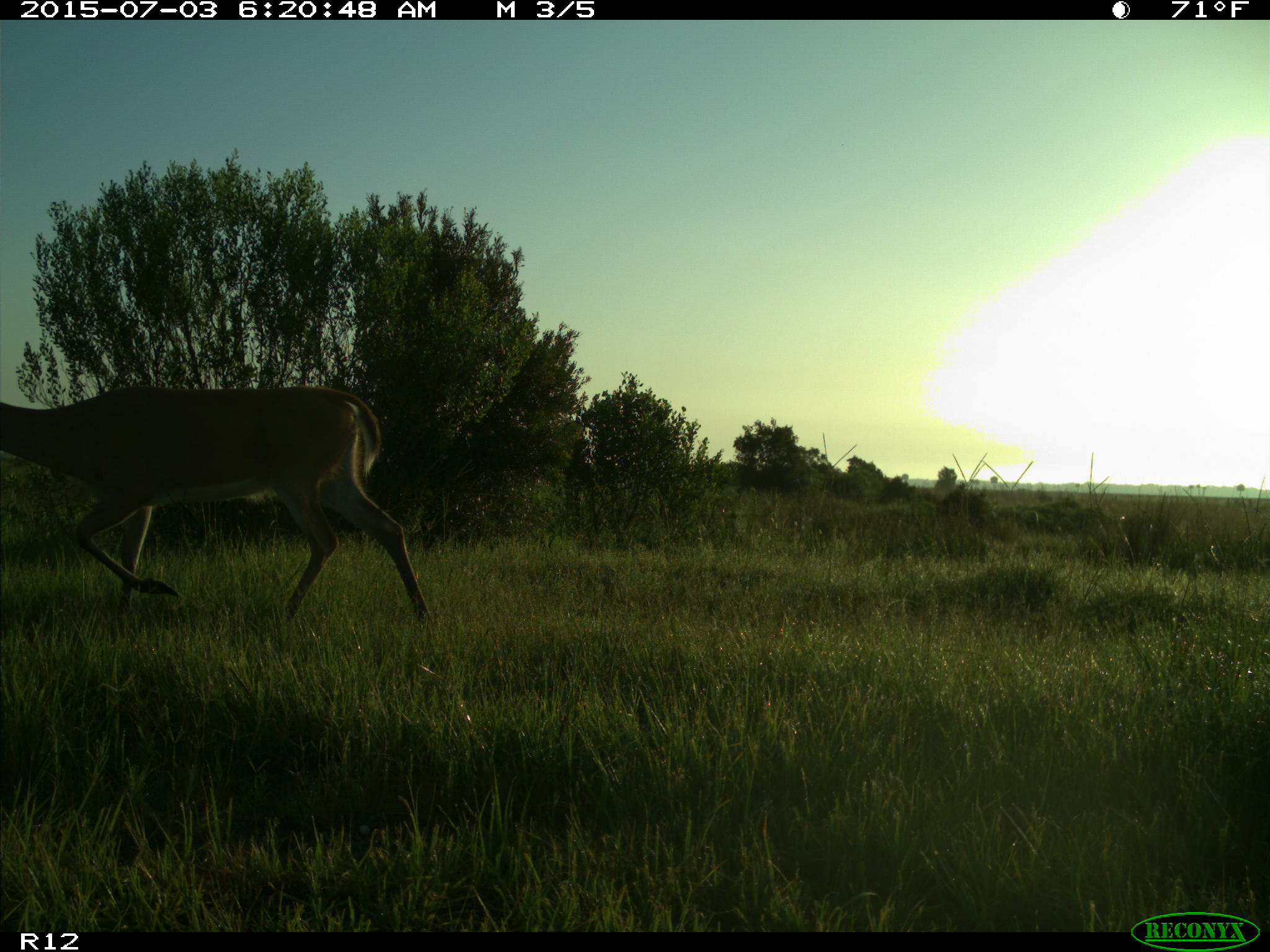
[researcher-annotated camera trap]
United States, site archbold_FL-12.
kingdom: Animalia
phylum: Chordata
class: Mammalia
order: Artiodactyla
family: Cervidae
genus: Odocoileus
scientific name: Odocoileus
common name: deer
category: unidentified deer